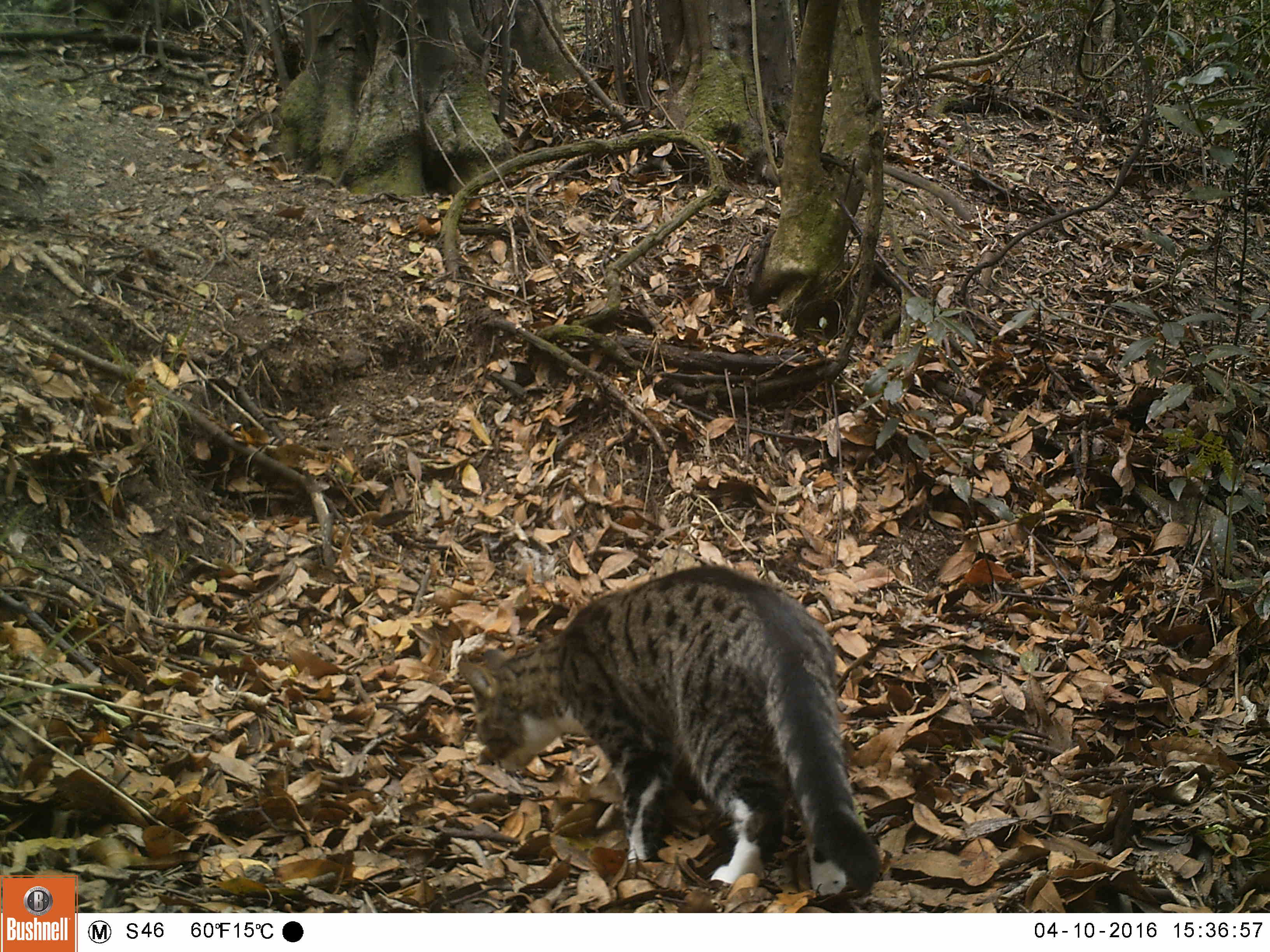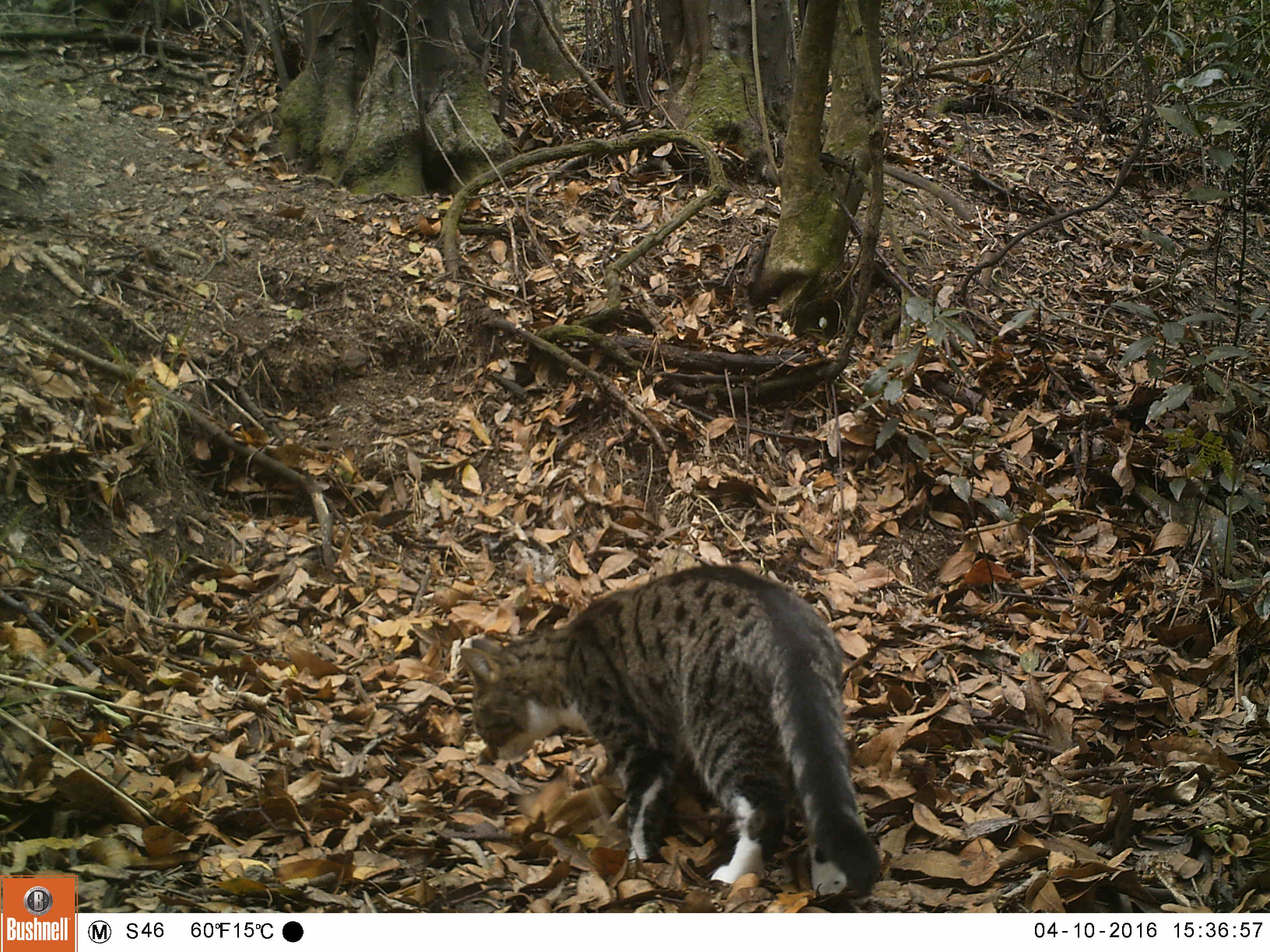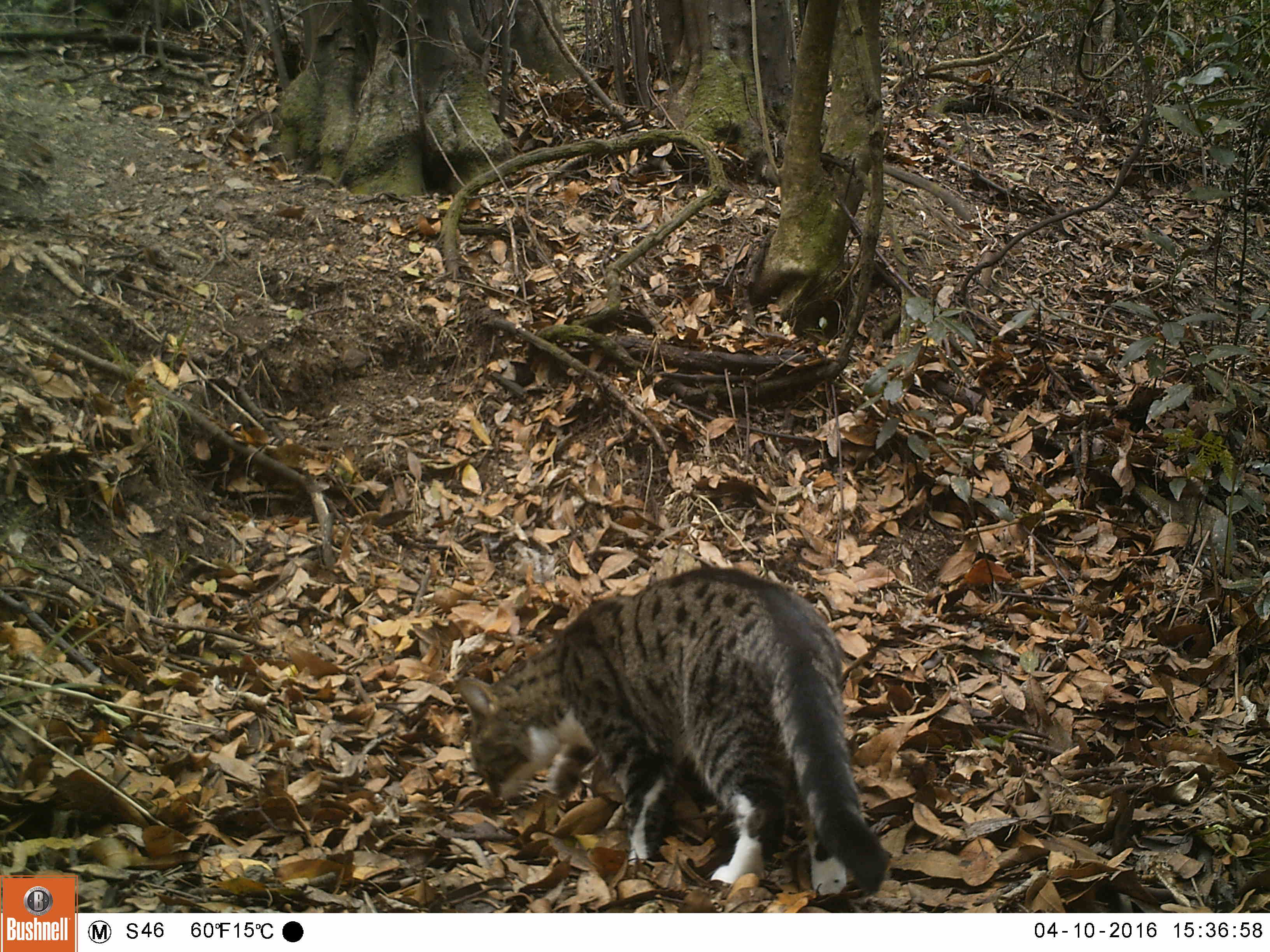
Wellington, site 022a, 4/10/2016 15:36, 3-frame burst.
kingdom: Animalia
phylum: Chordata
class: Mammalia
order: Carnivora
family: Felidae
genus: Felis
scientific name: Felis catus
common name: cat